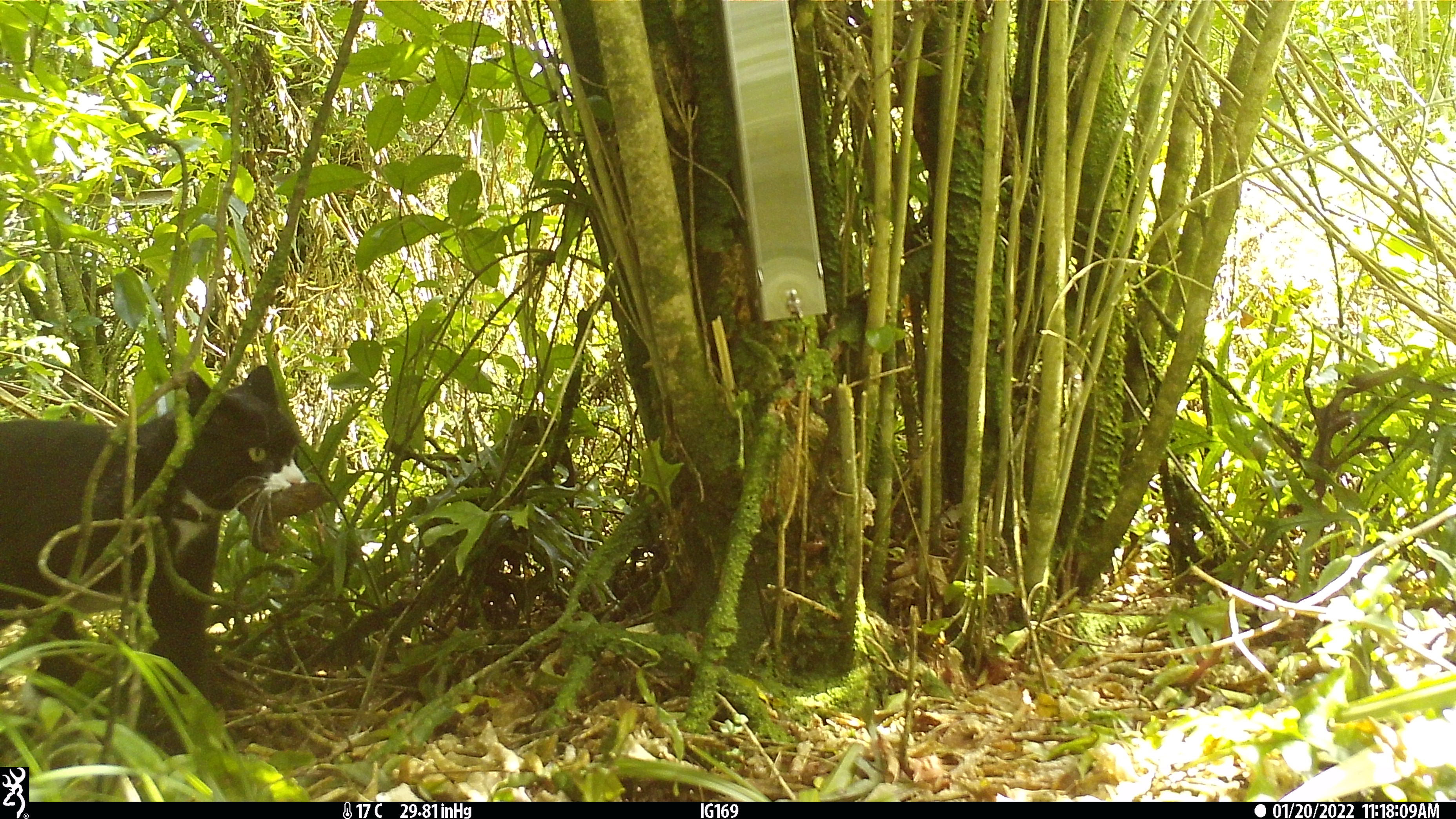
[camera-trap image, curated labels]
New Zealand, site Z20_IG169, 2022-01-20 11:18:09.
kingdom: Animalia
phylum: Chordata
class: Mammalia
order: Carnivora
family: Felidae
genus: Felis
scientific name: Felis catus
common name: domestic cat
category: cat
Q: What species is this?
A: Cat (domestic cat) (Felis catus).